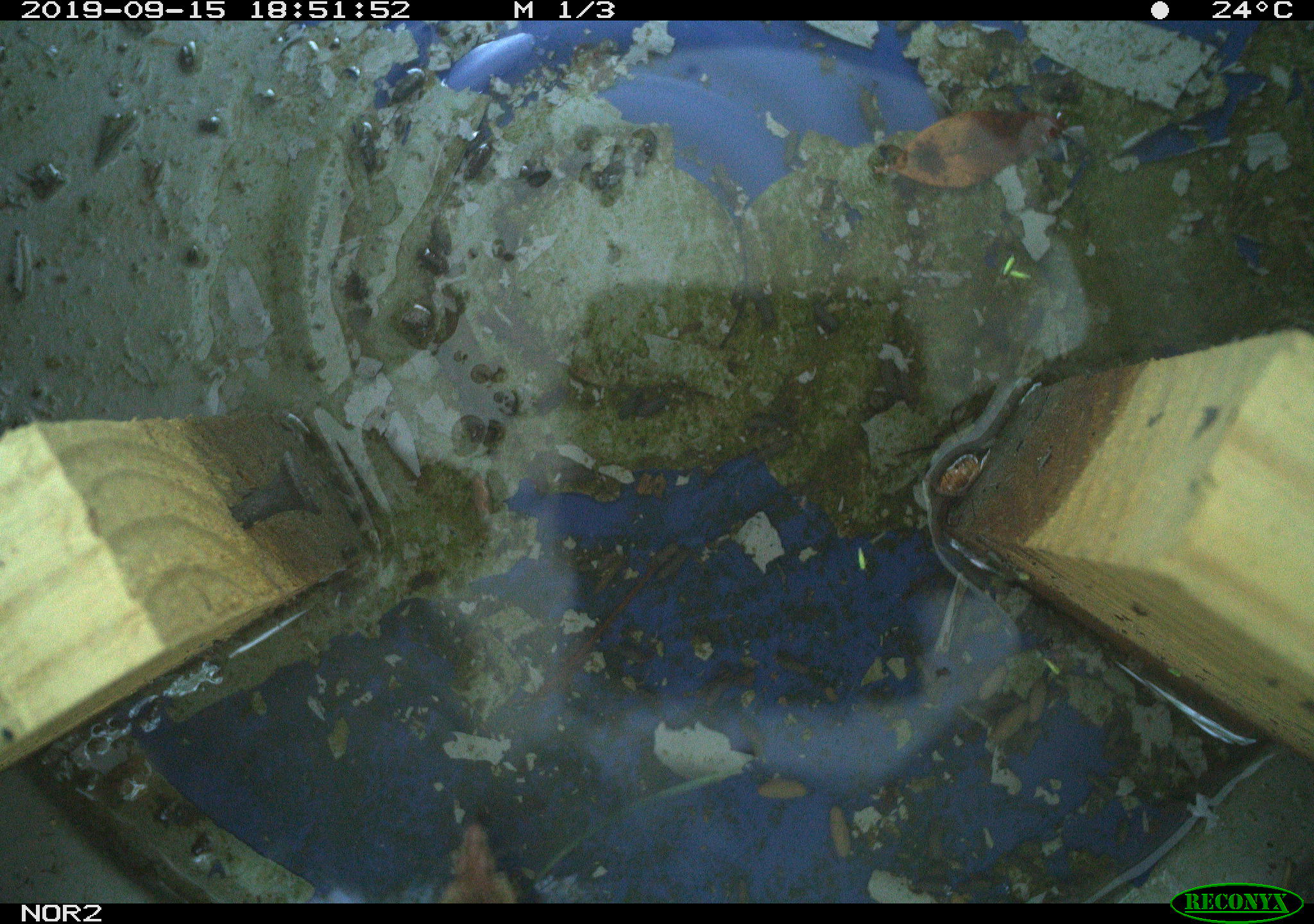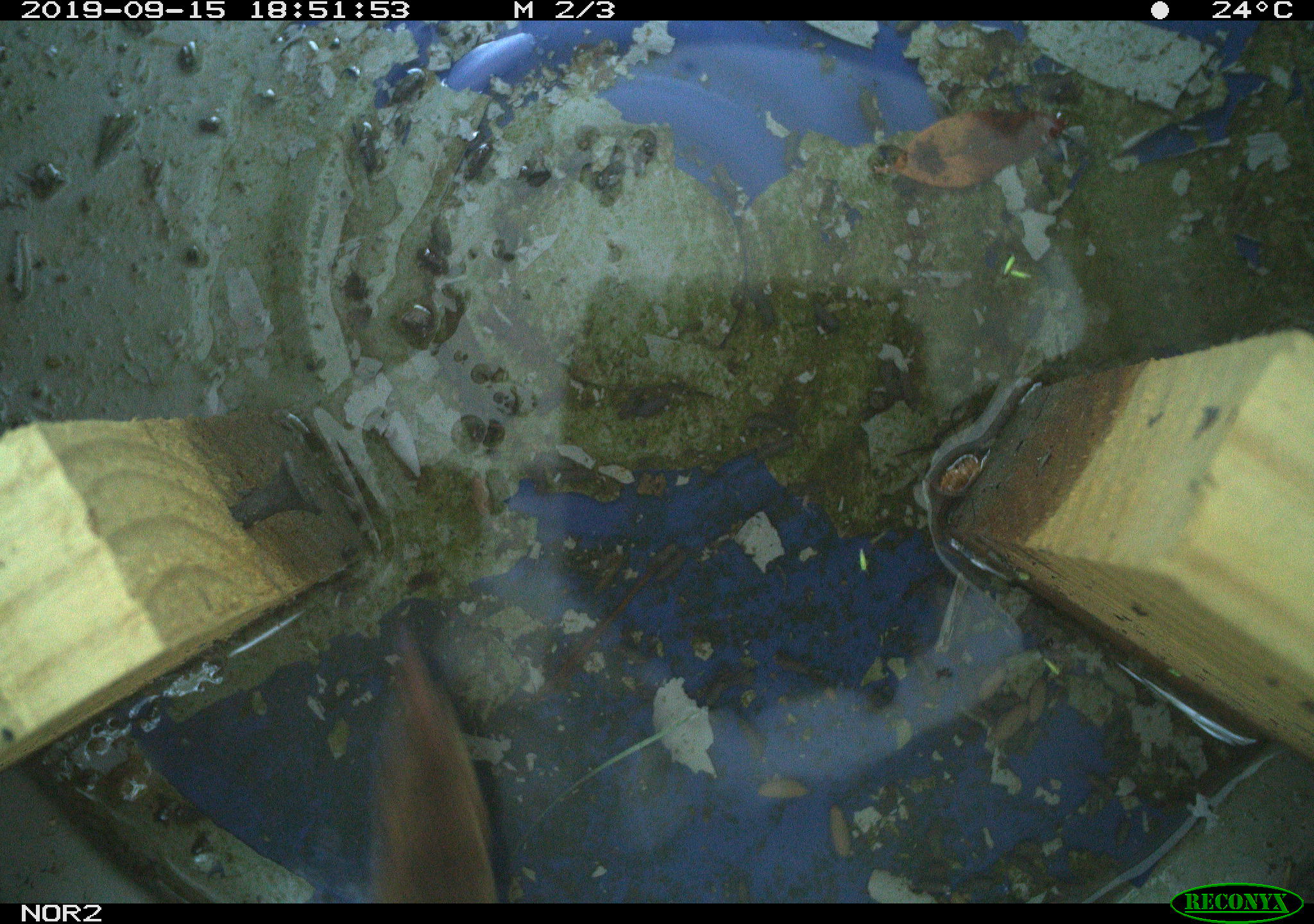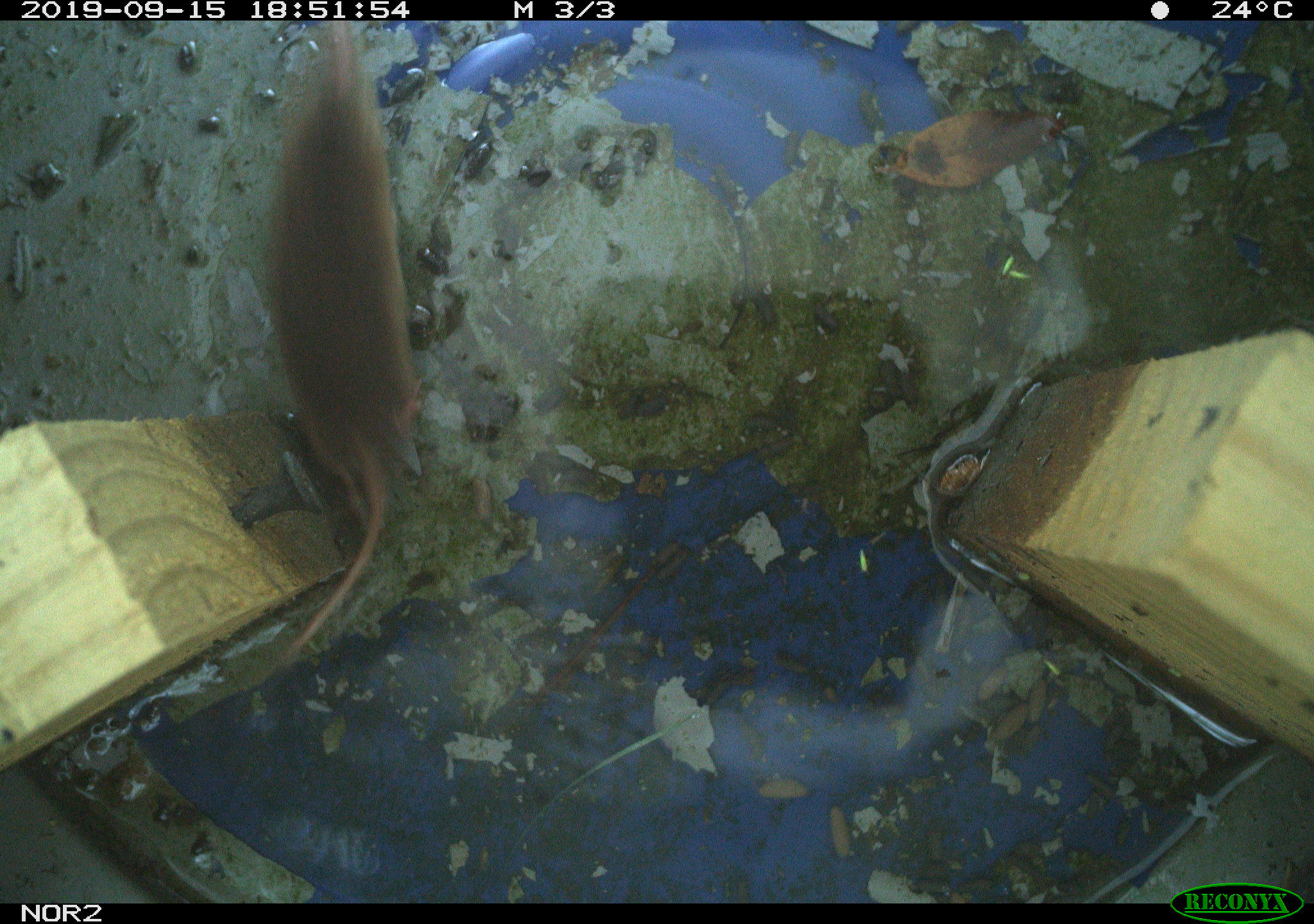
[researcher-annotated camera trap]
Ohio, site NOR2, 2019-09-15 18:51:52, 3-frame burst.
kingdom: Animalia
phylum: Chordata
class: Mammalia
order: Eulipotyphla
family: Soricidae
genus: Sorex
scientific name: Sorex cinereus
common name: masked shrew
Masked shrew (Sorex cinereus).